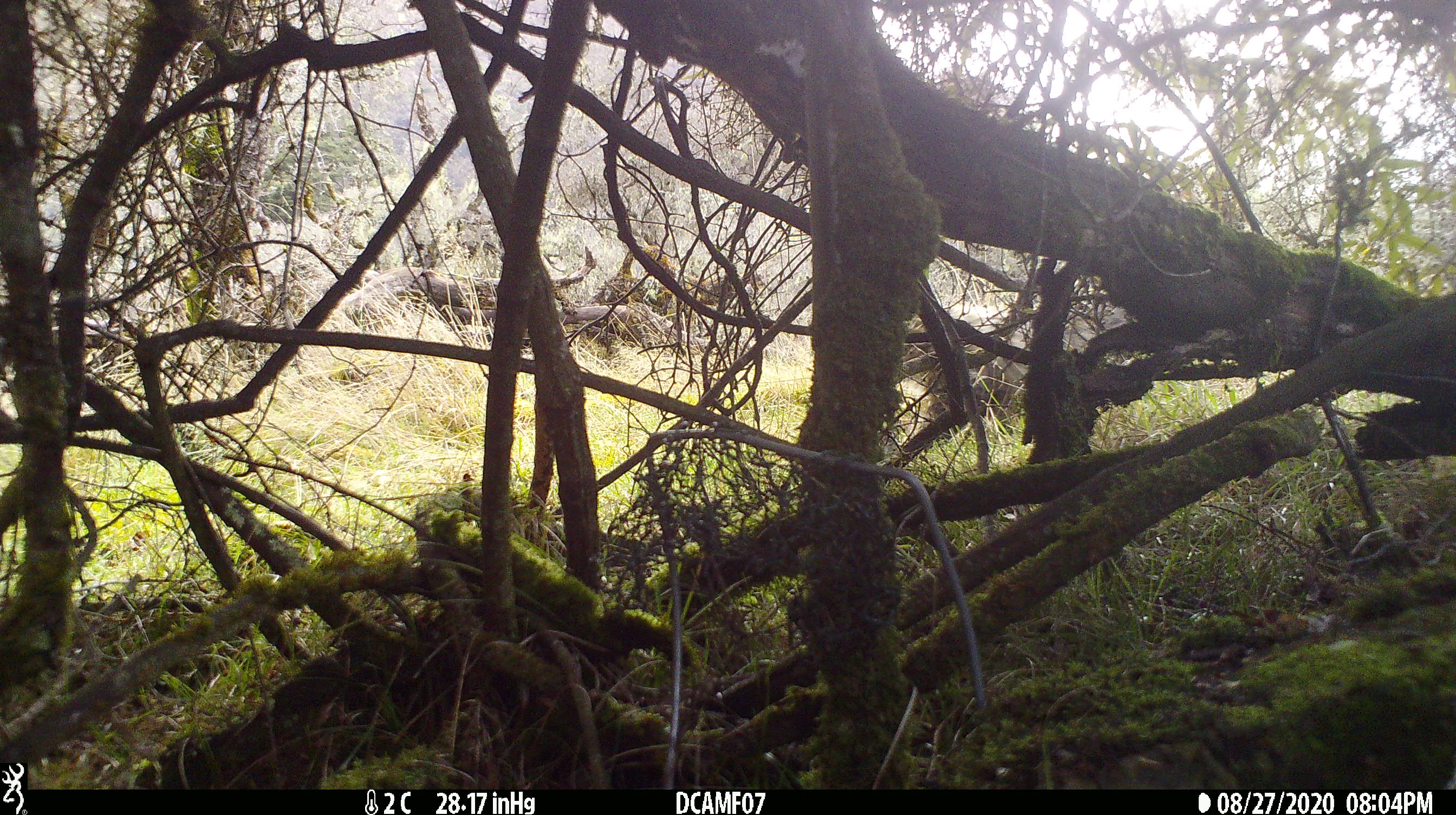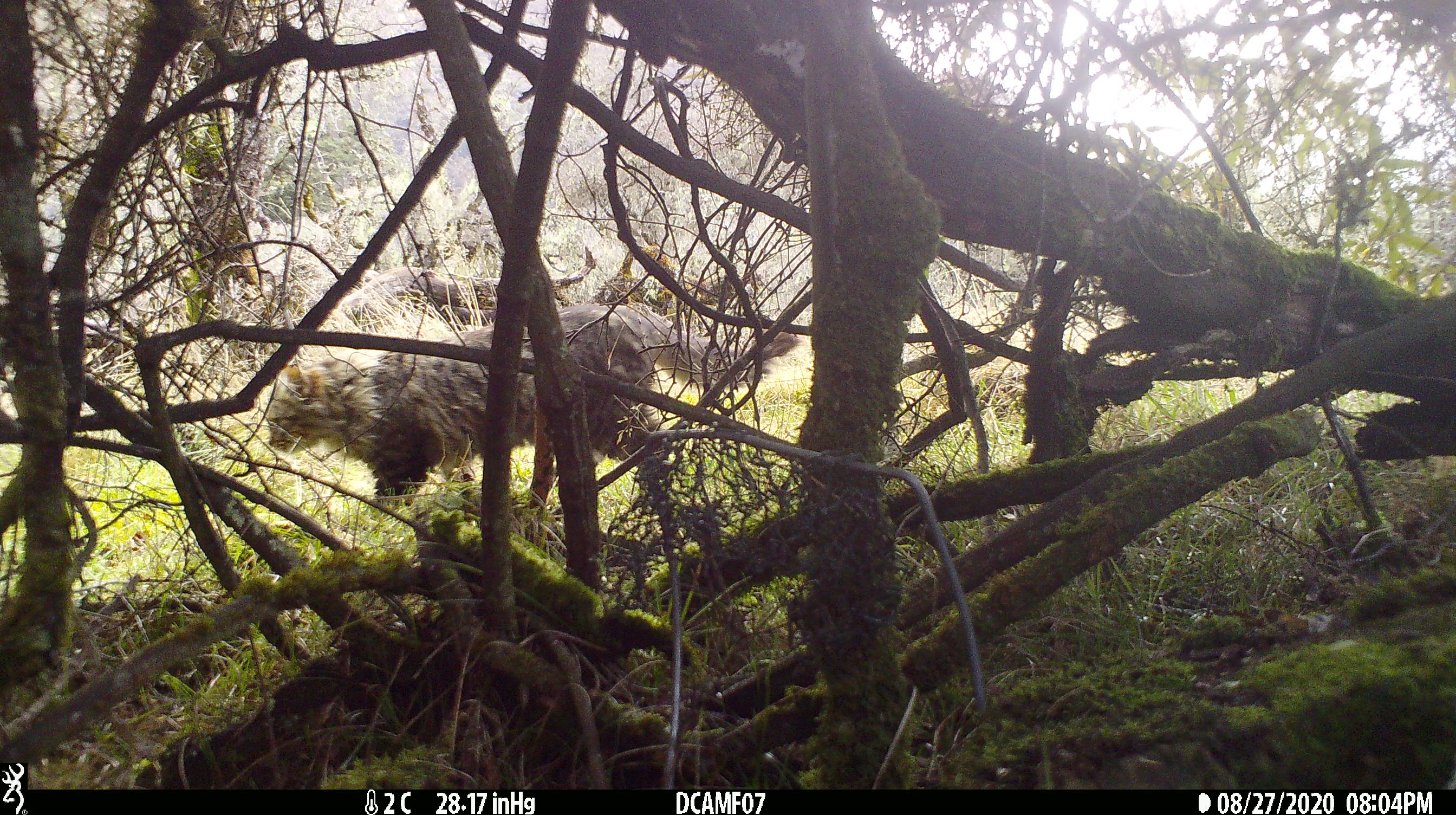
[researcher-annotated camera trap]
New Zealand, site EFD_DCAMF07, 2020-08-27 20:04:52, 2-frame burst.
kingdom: Animalia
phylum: Chordata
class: Mammalia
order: Carnivora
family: Felidae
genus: Felis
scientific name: Felis catus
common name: domestic cat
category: cat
Cat (domestic cat) (Felis catus).